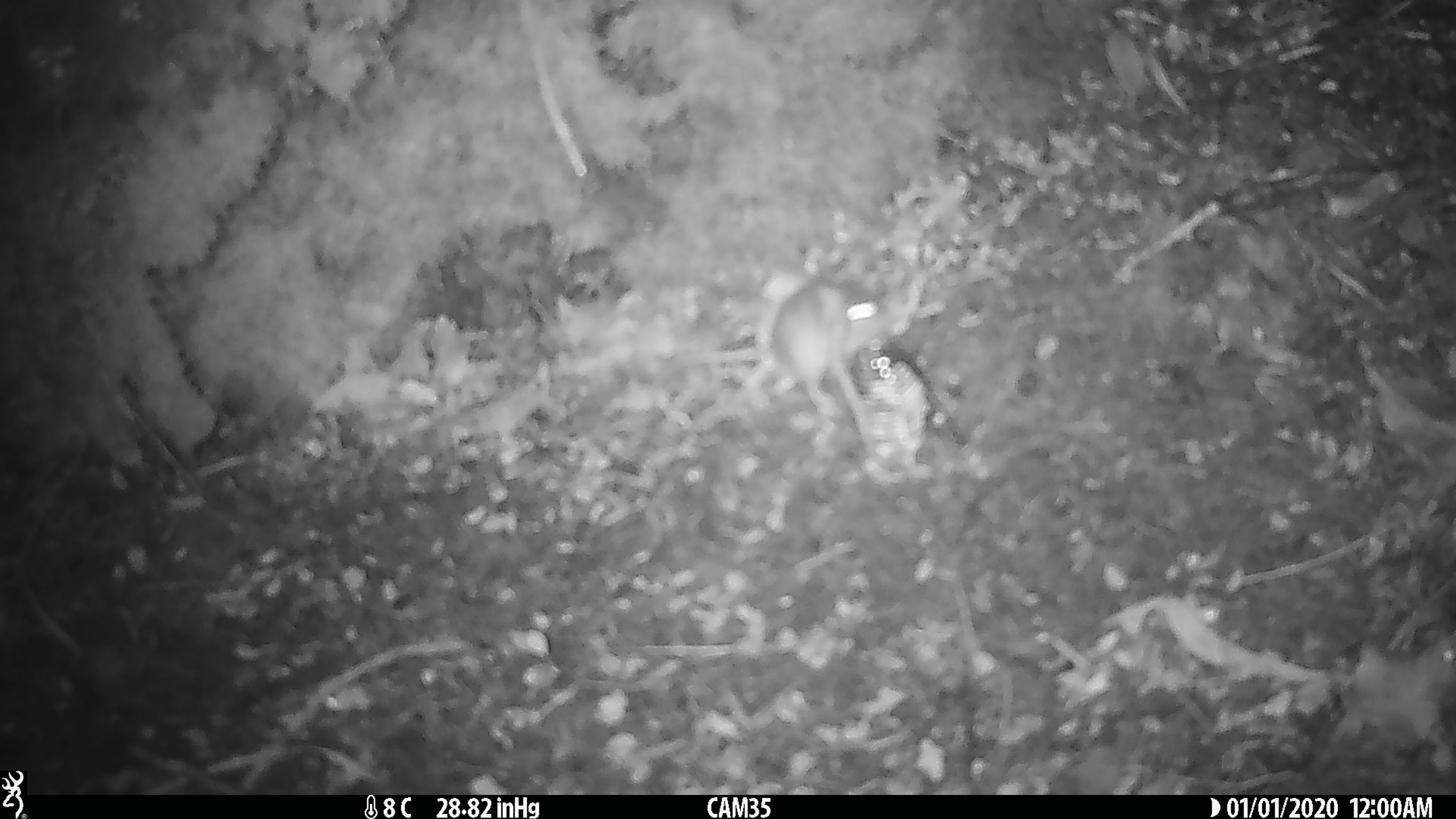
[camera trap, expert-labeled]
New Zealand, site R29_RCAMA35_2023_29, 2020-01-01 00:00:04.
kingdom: Animalia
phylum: Chordata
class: Mammalia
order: Rodentia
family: Muridae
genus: Mus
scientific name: Mus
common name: mouse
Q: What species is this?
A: Mouse (Mus).